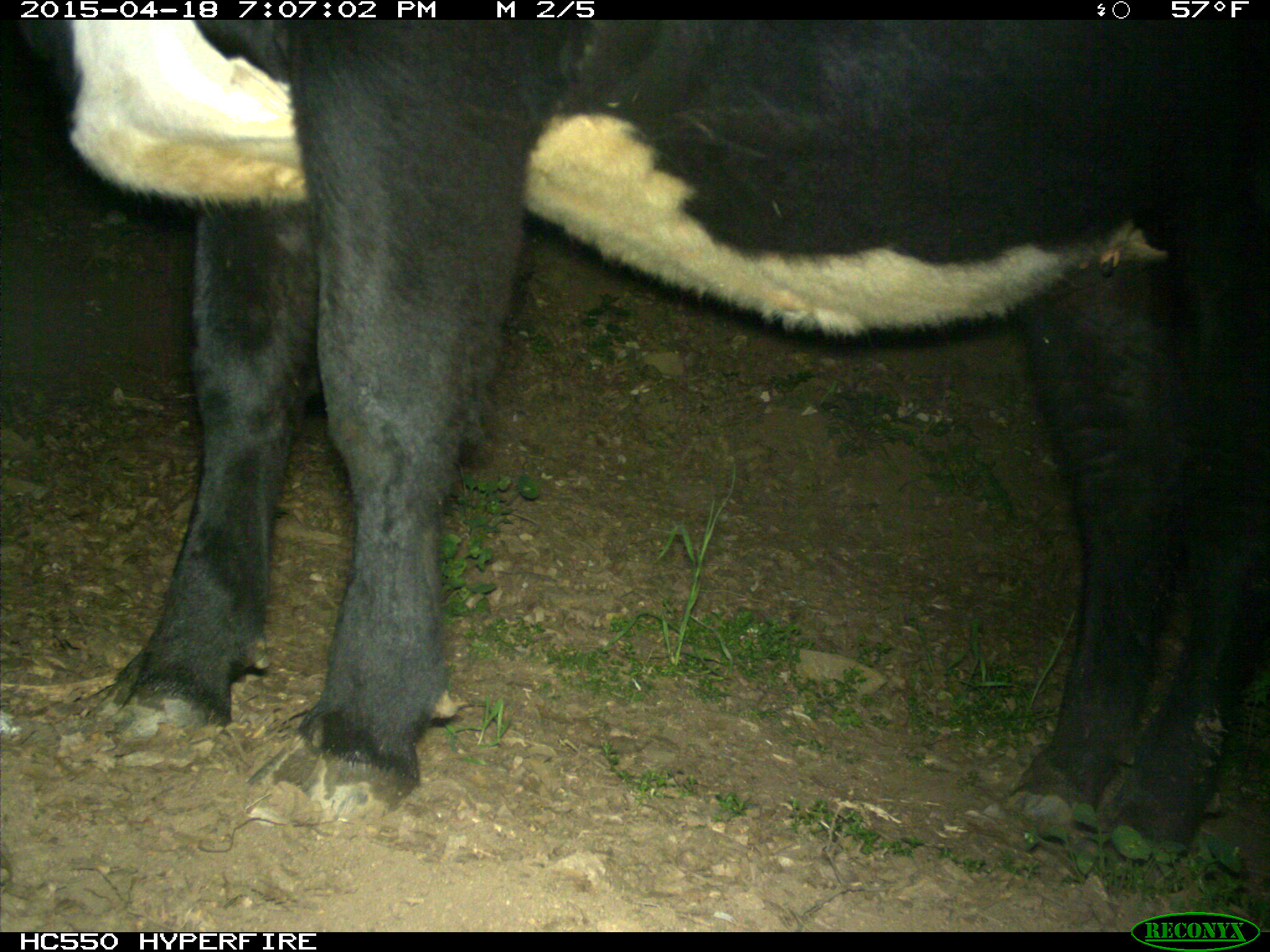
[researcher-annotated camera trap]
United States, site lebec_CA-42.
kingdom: Animalia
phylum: Chordata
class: Mammalia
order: Artiodactyla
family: Bovidae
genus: Bos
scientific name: Bos taurus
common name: domestic cow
Bos taurus (domestic cow).